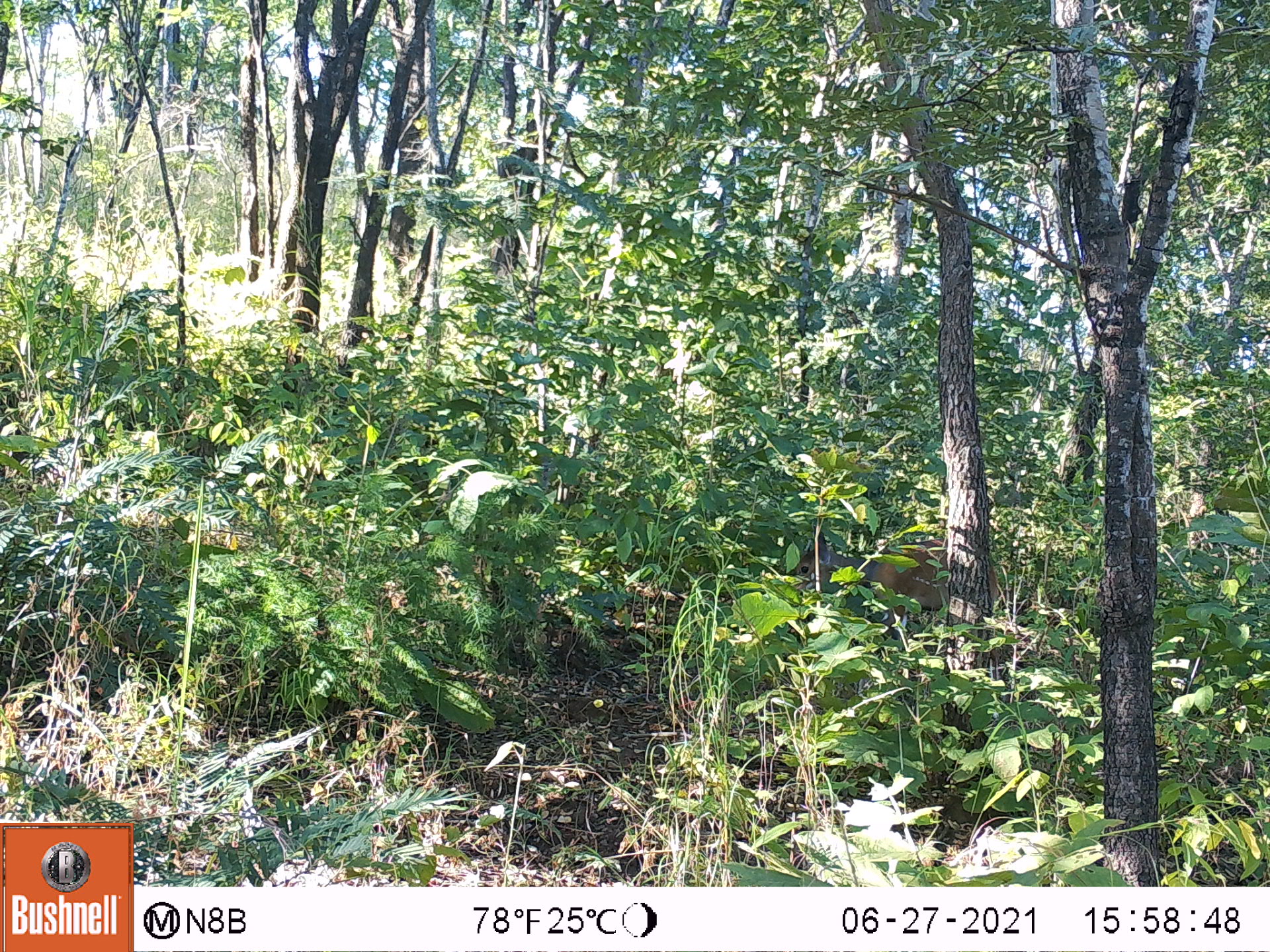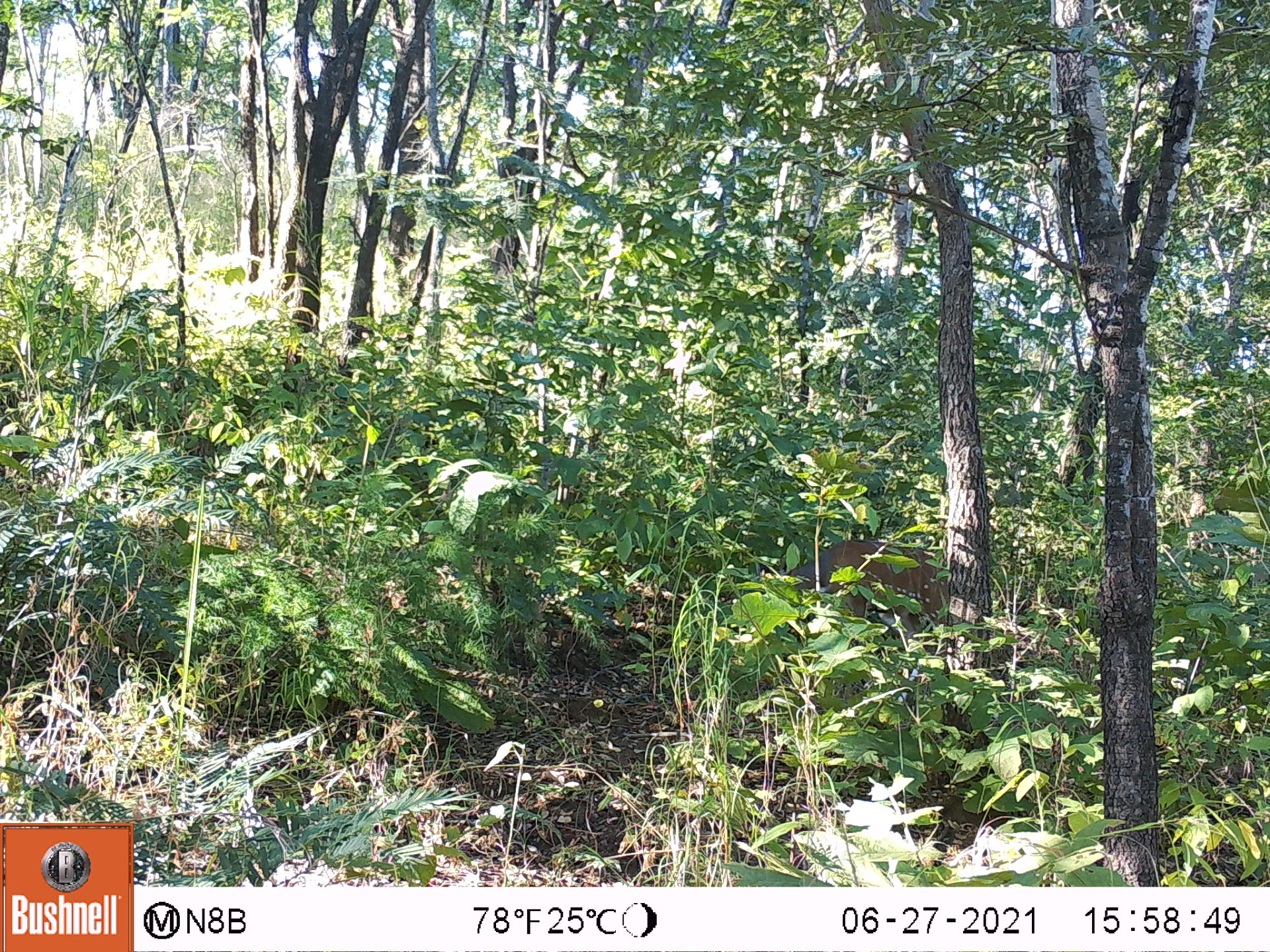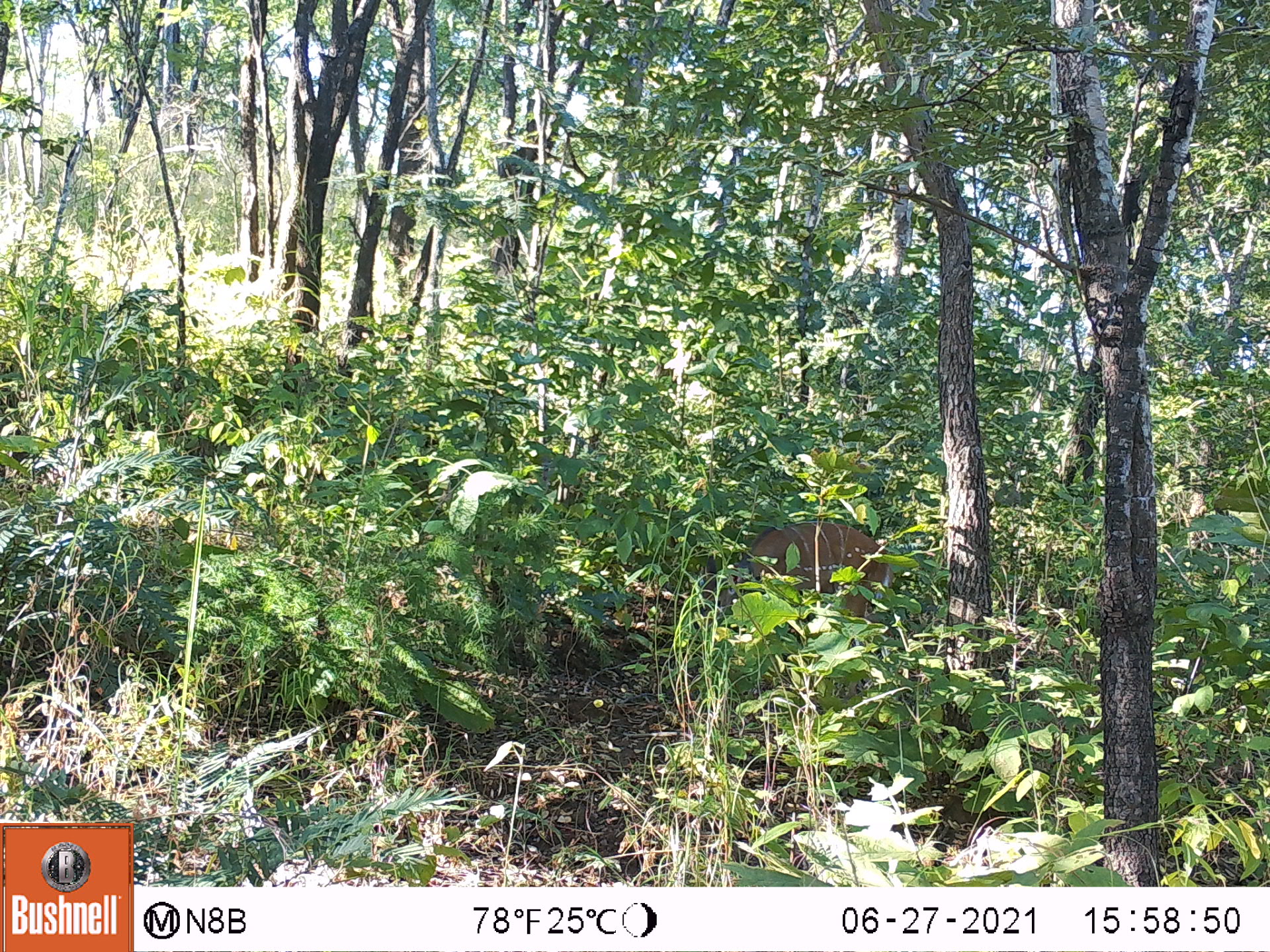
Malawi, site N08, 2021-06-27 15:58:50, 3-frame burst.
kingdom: Animalia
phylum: Chordata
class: Mammalia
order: Artiodactyla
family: Bovidae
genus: Tragelaphus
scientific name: Tragelaphus sylvaticus sylvaticus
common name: cape bushbuck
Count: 1.